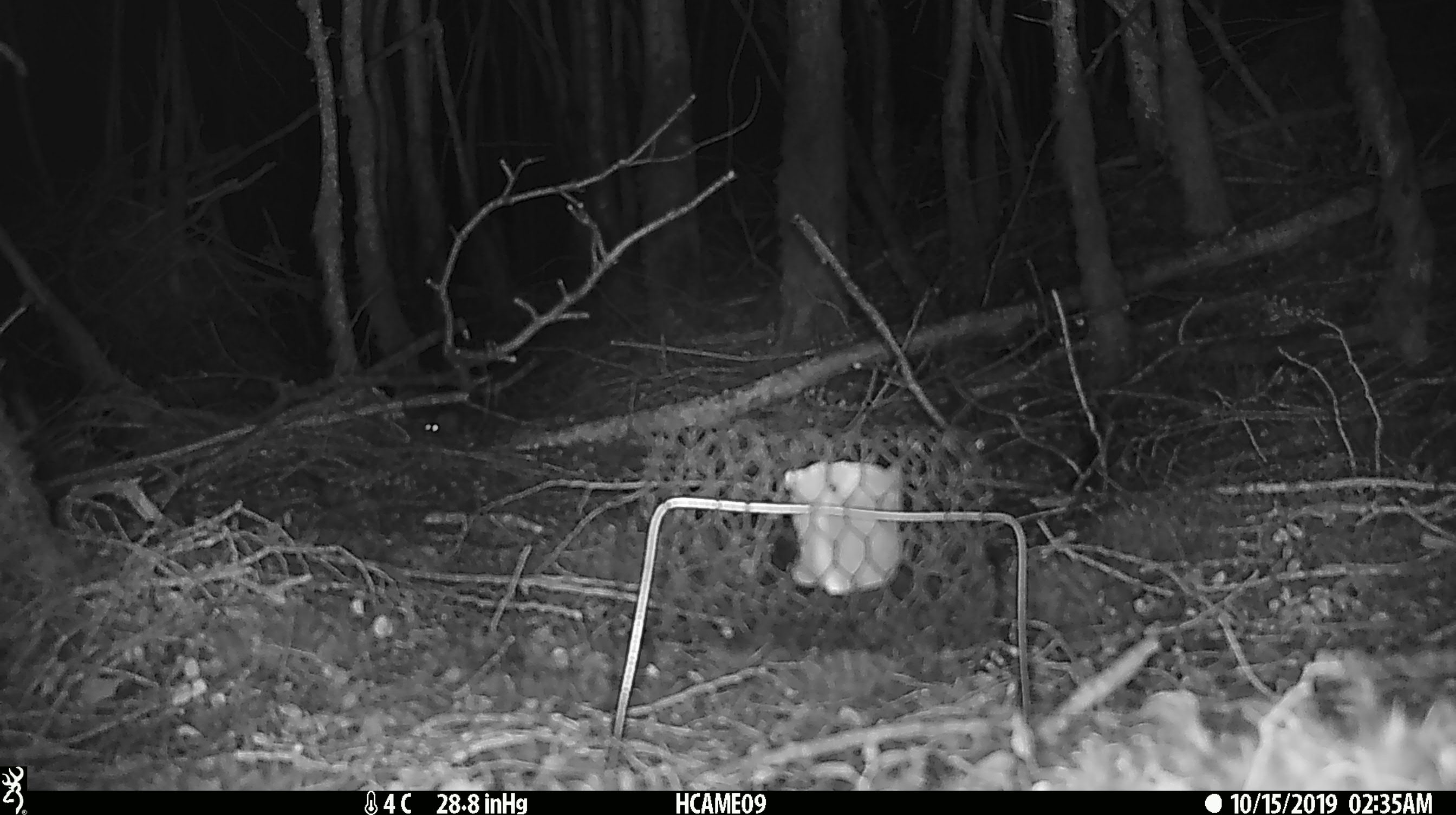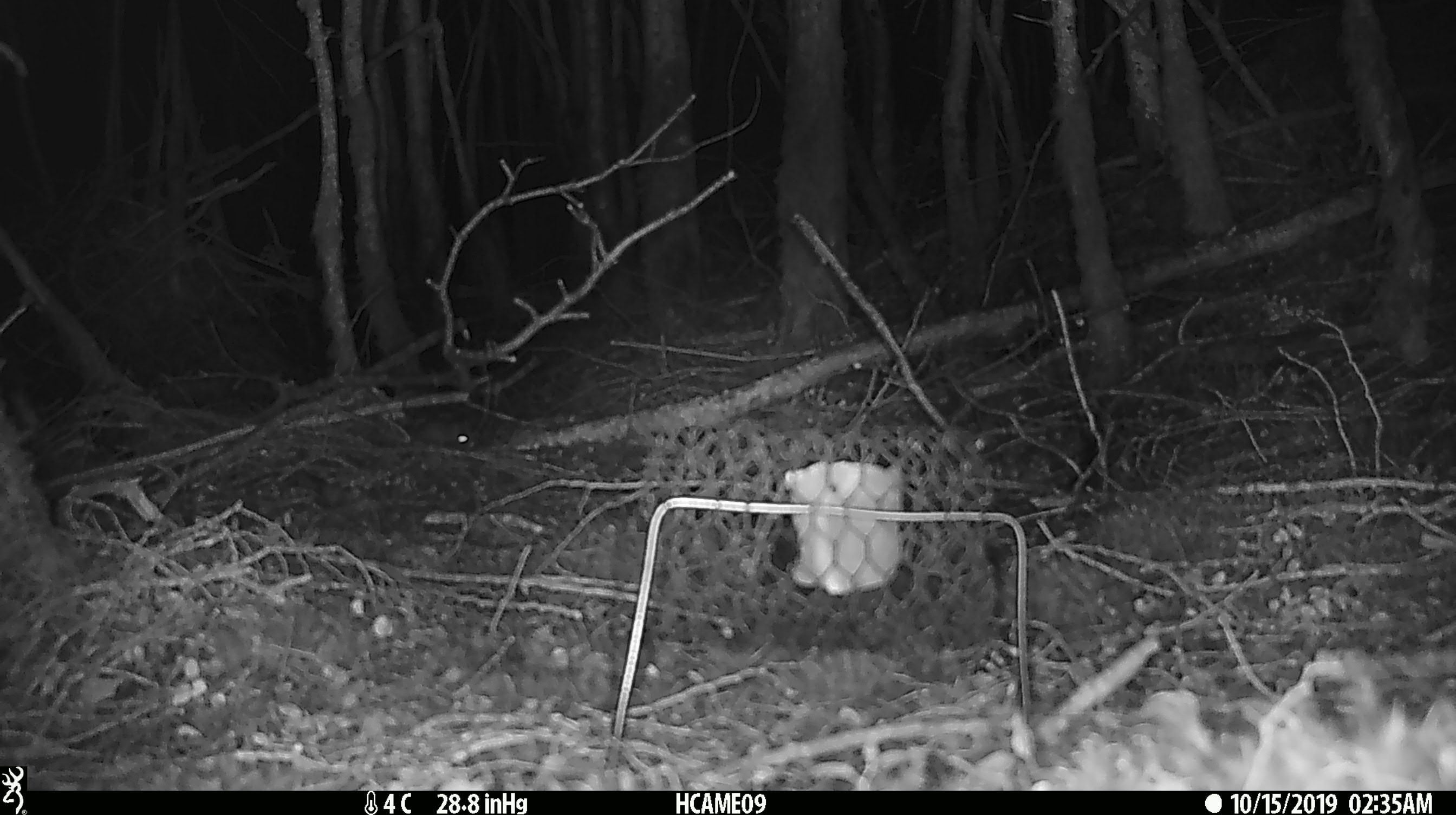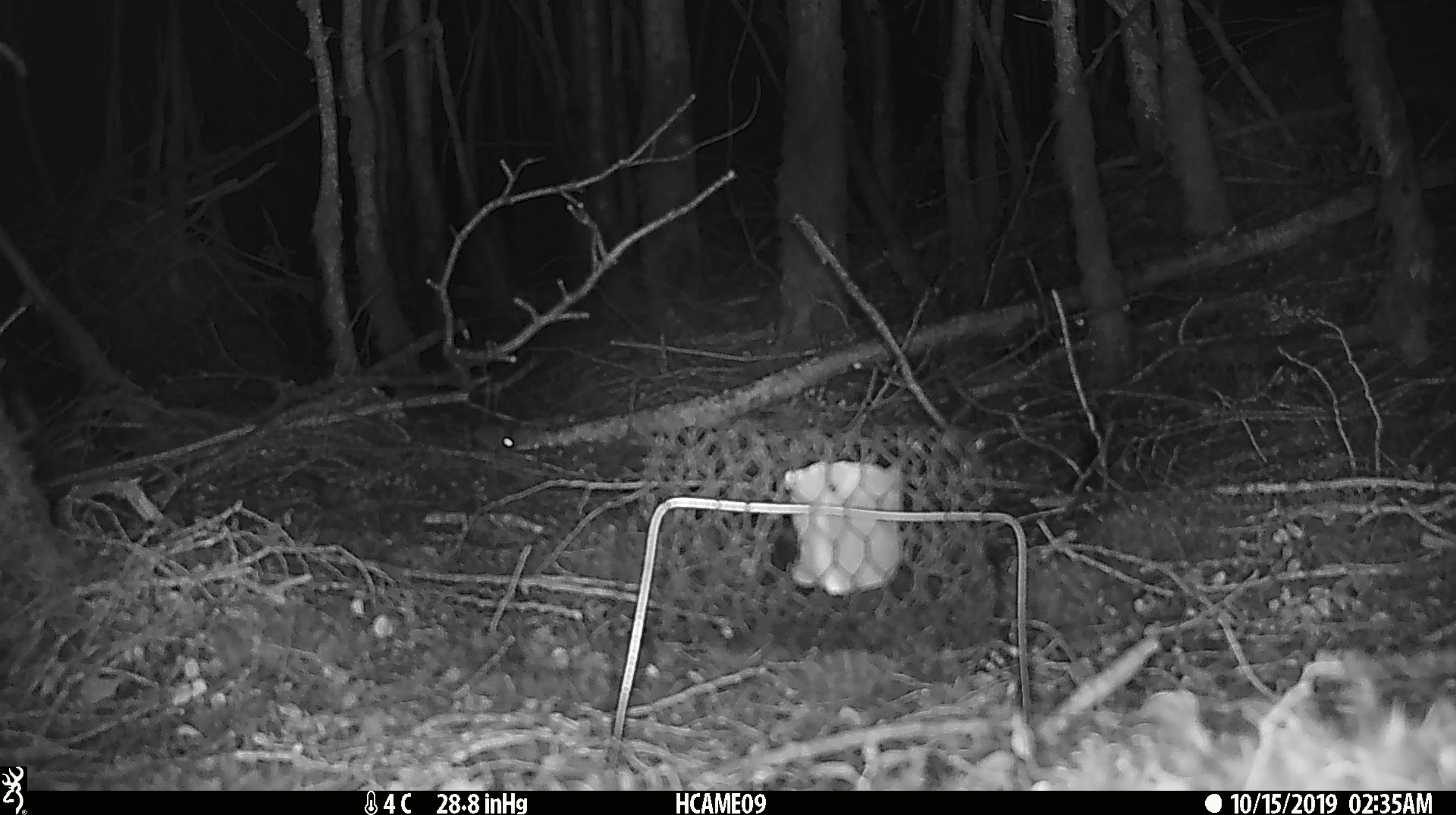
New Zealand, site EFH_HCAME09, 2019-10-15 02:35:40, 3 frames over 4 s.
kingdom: Animalia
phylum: Chordata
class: Mammalia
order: Rodentia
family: Muridae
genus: Mus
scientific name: Mus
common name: mouse